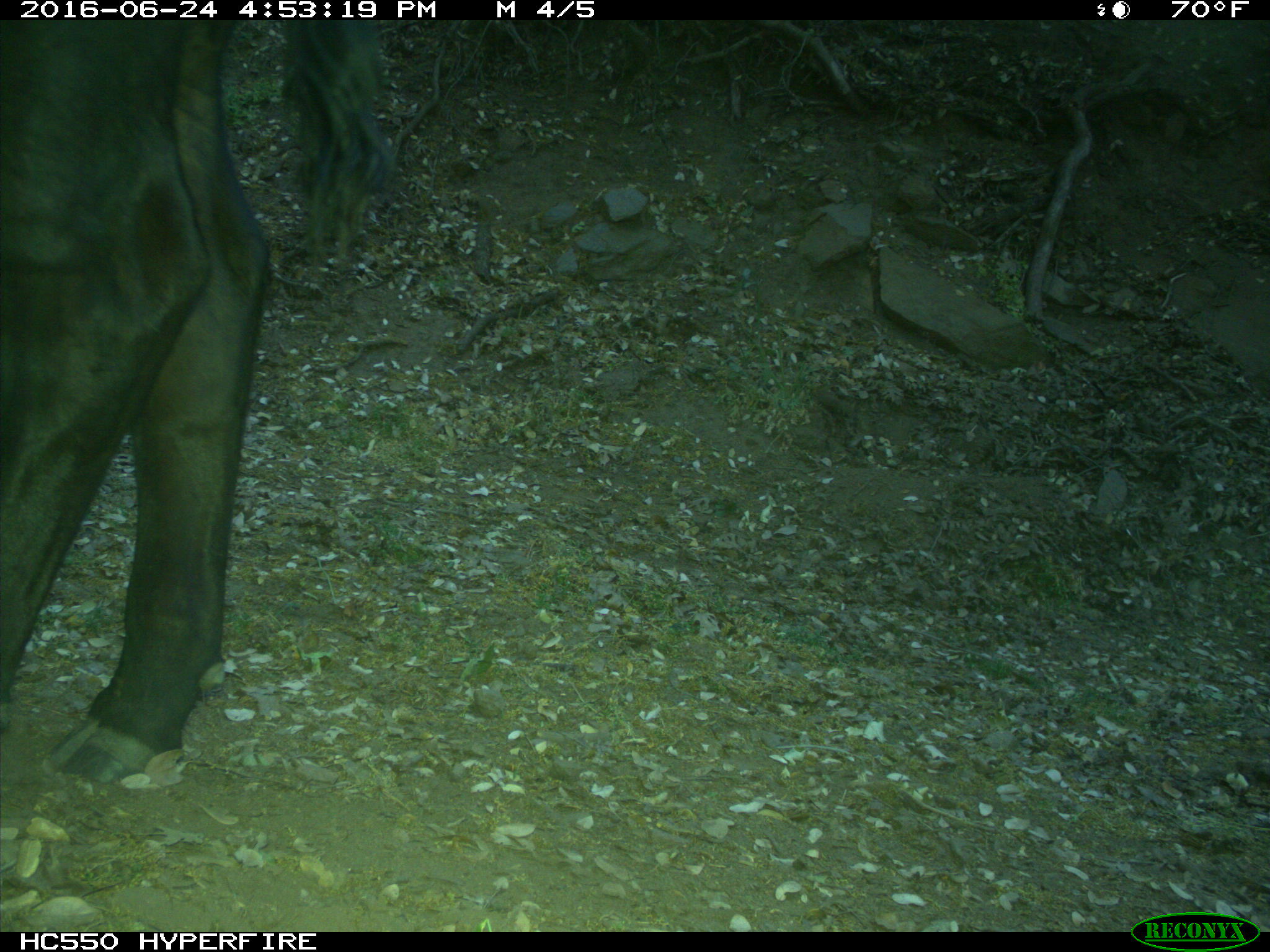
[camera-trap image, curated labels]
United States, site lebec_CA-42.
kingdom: Animalia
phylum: Chordata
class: Mammalia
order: Artiodactyla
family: Bovidae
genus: Bos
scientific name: Bos taurus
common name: domestic cow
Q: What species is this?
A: Bos taurus (domestic cow).